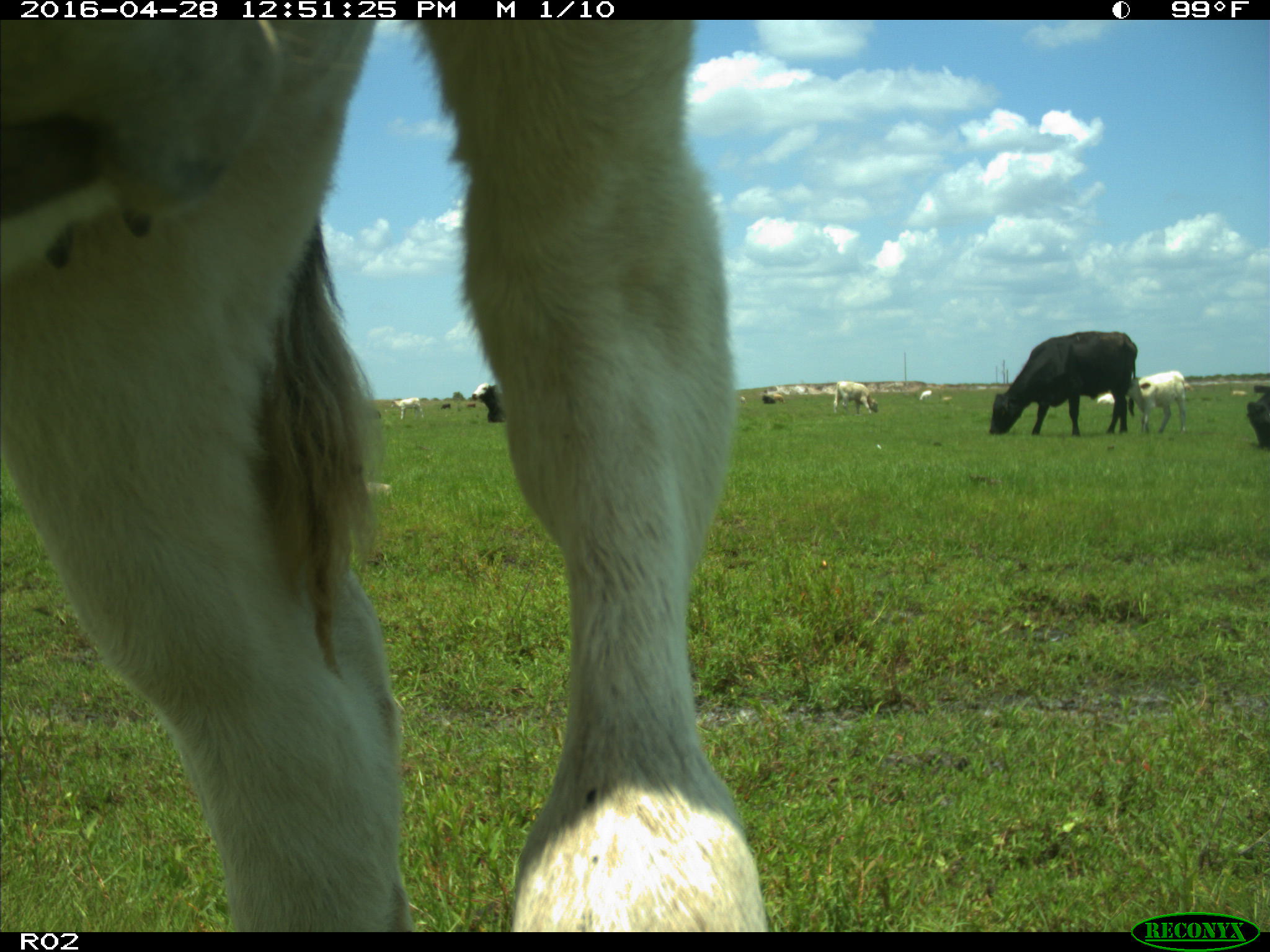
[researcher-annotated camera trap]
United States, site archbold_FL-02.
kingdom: Animalia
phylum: Chordata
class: Mammalia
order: Artiodactyla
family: Bovidae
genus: Bos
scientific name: Bos taurus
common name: domestic cow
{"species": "Bos taurus (domestic cow)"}